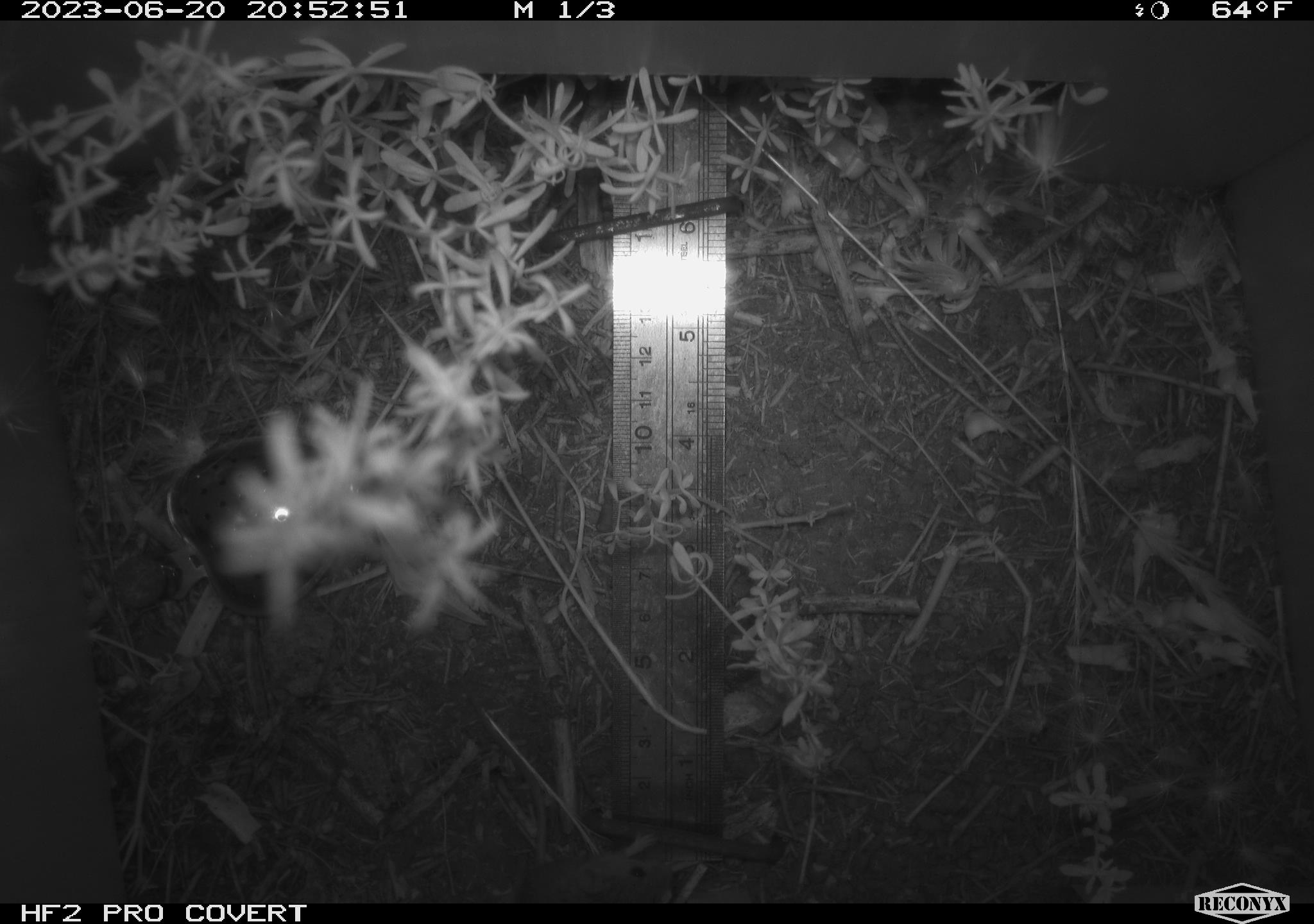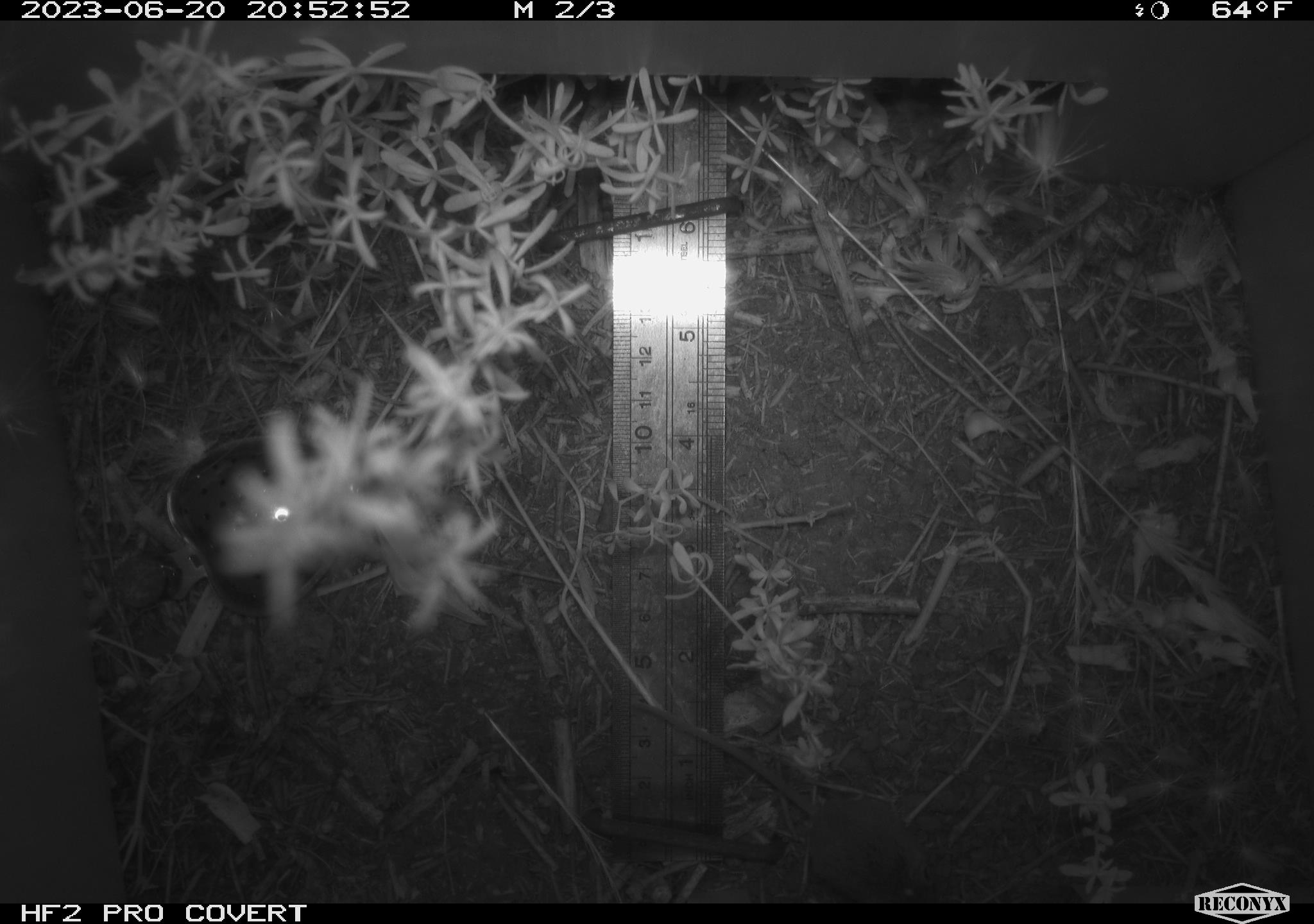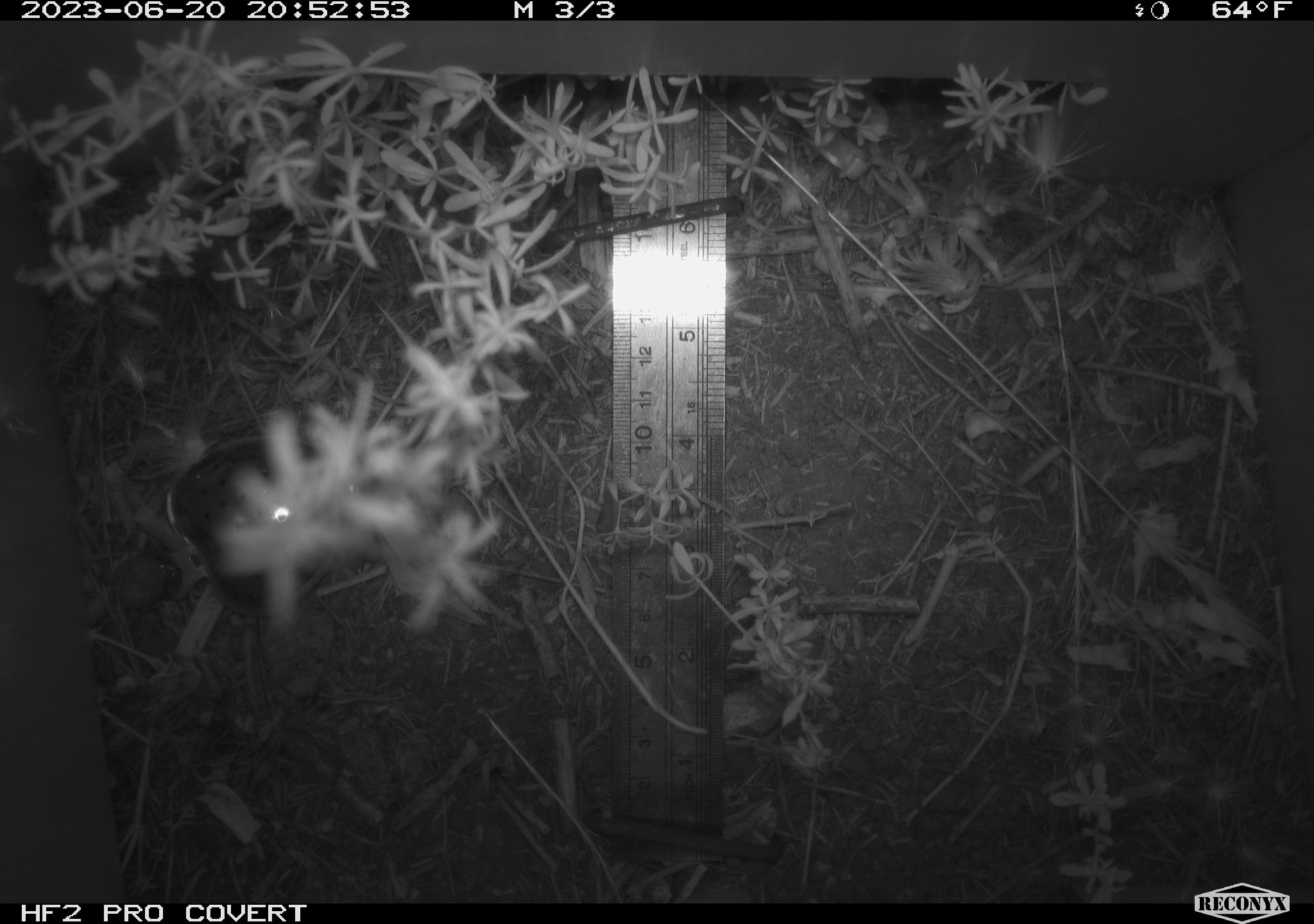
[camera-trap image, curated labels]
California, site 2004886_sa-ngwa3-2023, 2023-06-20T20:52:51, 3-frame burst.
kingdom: Animalia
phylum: Chordata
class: Mammalia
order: Rodentia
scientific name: Rodentia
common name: mouse species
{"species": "mouse species (Rodentia)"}